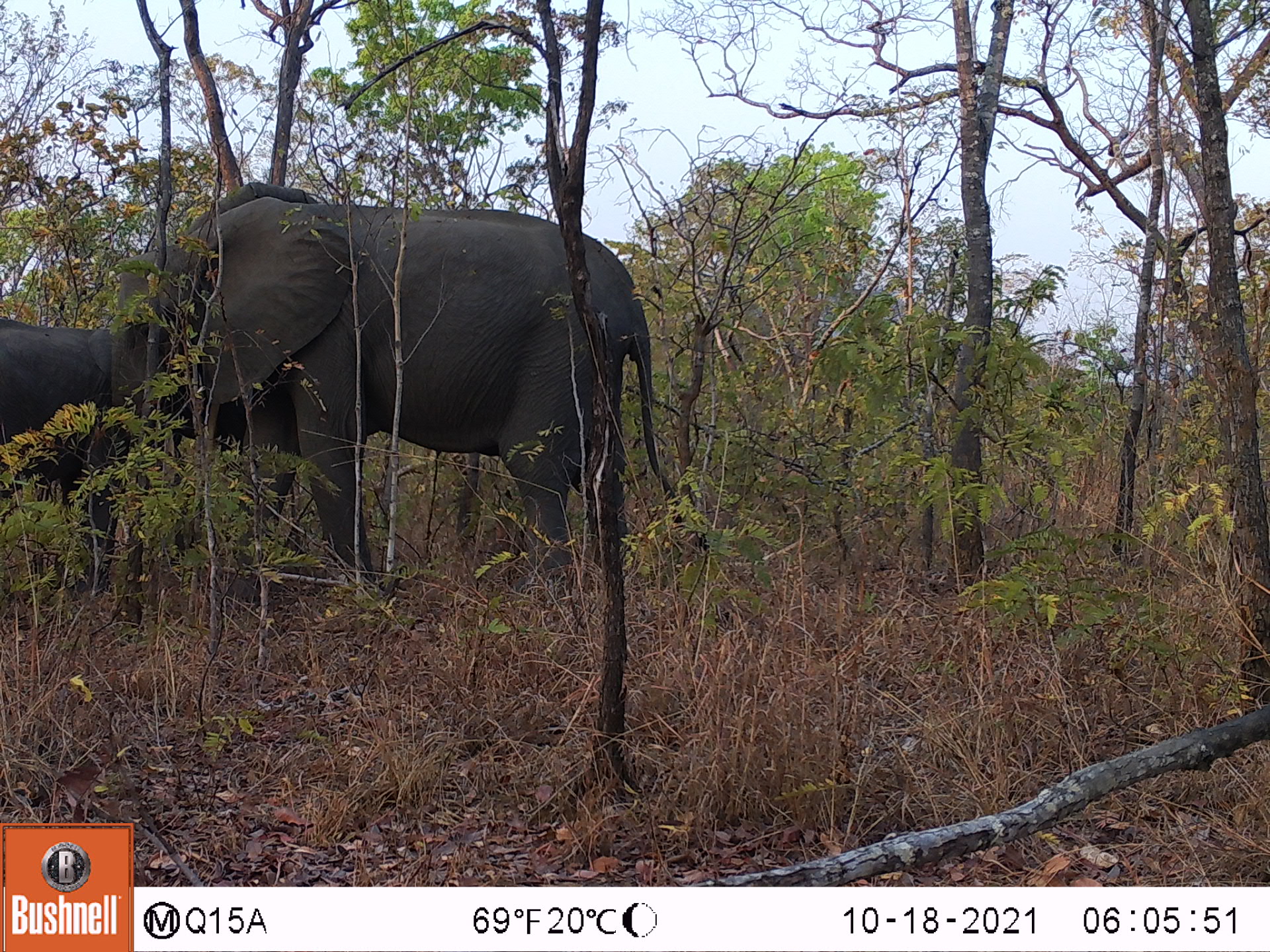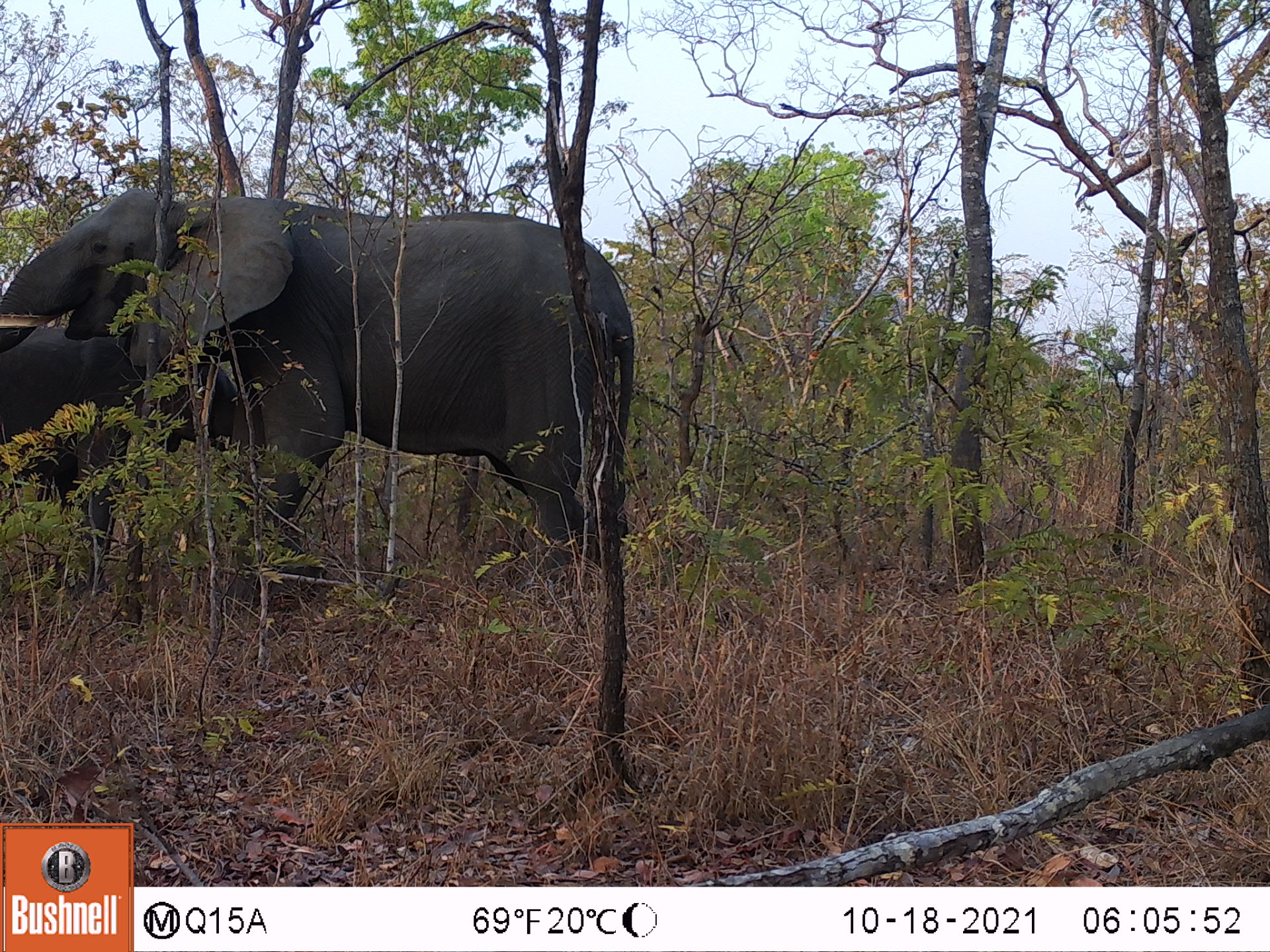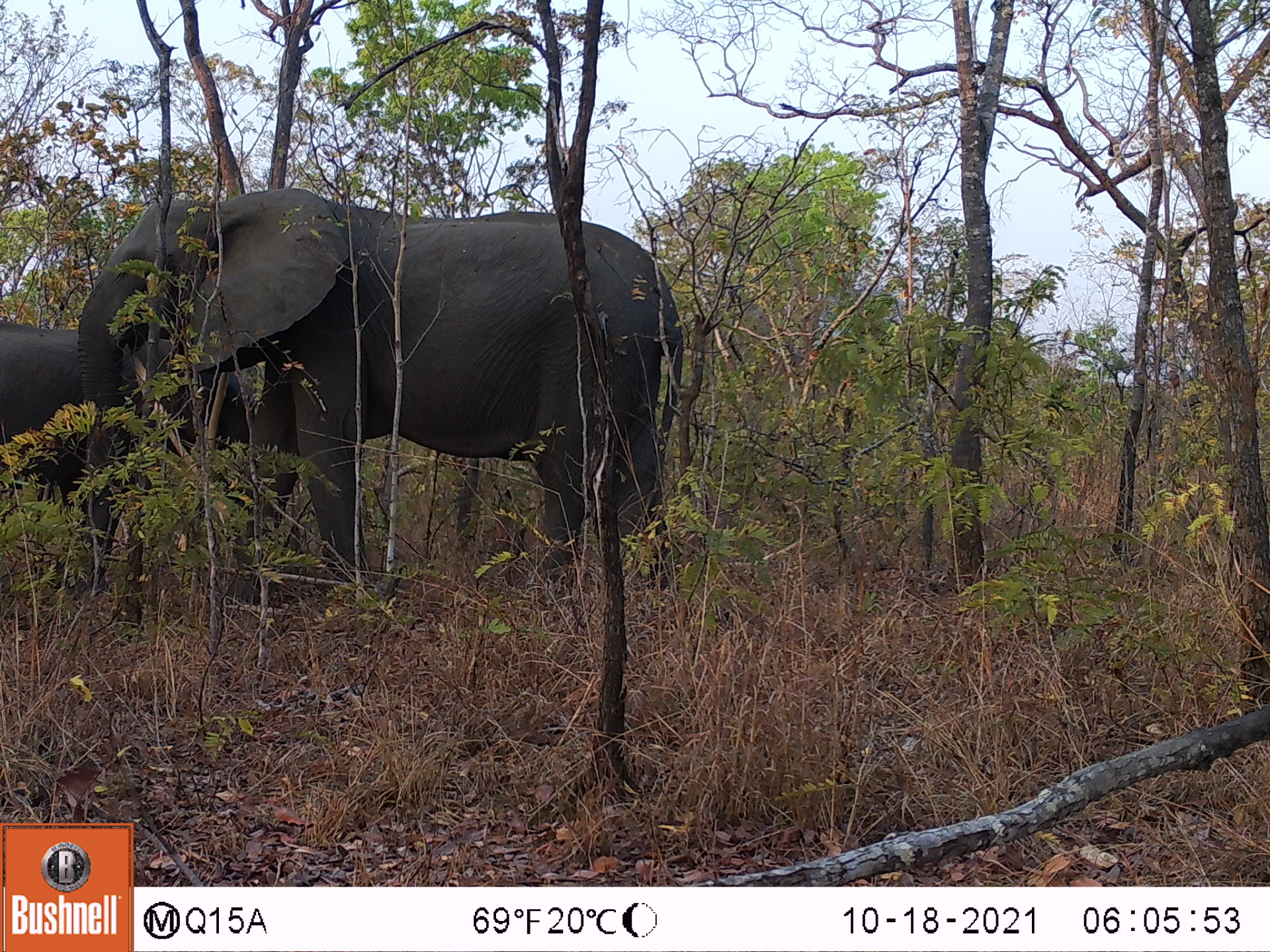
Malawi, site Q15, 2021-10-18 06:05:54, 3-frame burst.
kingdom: Animalia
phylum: Chordata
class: Mammalia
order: Proboscidea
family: Elephantidae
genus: Loxodonta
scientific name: Loxodonta africana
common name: african savanna elephant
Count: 2.